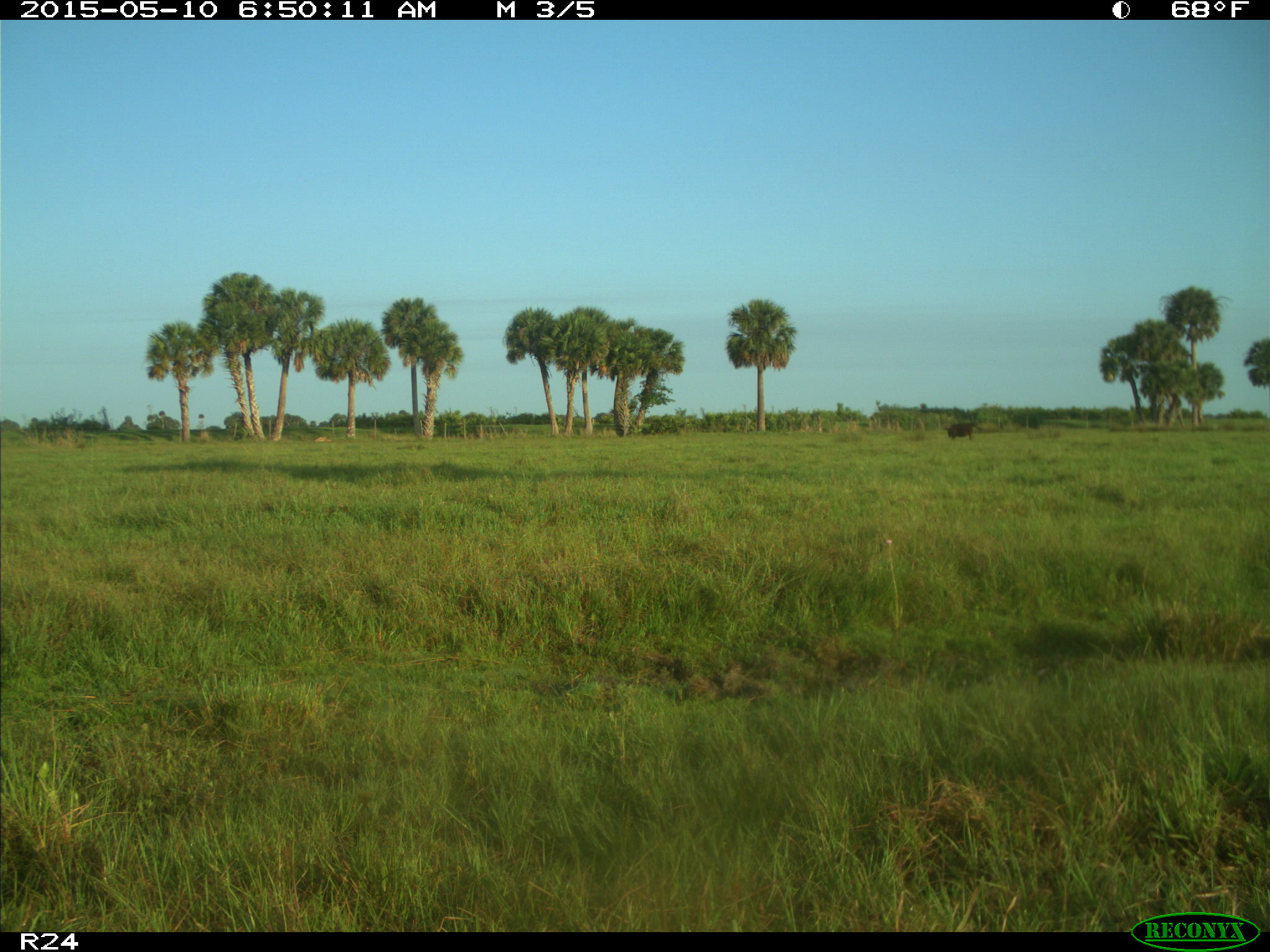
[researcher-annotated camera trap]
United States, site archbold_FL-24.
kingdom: Animalia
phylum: Chordata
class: Mammalia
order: Artiodactyla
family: Bovidae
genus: Bos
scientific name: Bos taurus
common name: domestic cow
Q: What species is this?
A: Bos taurus (domestic cow).